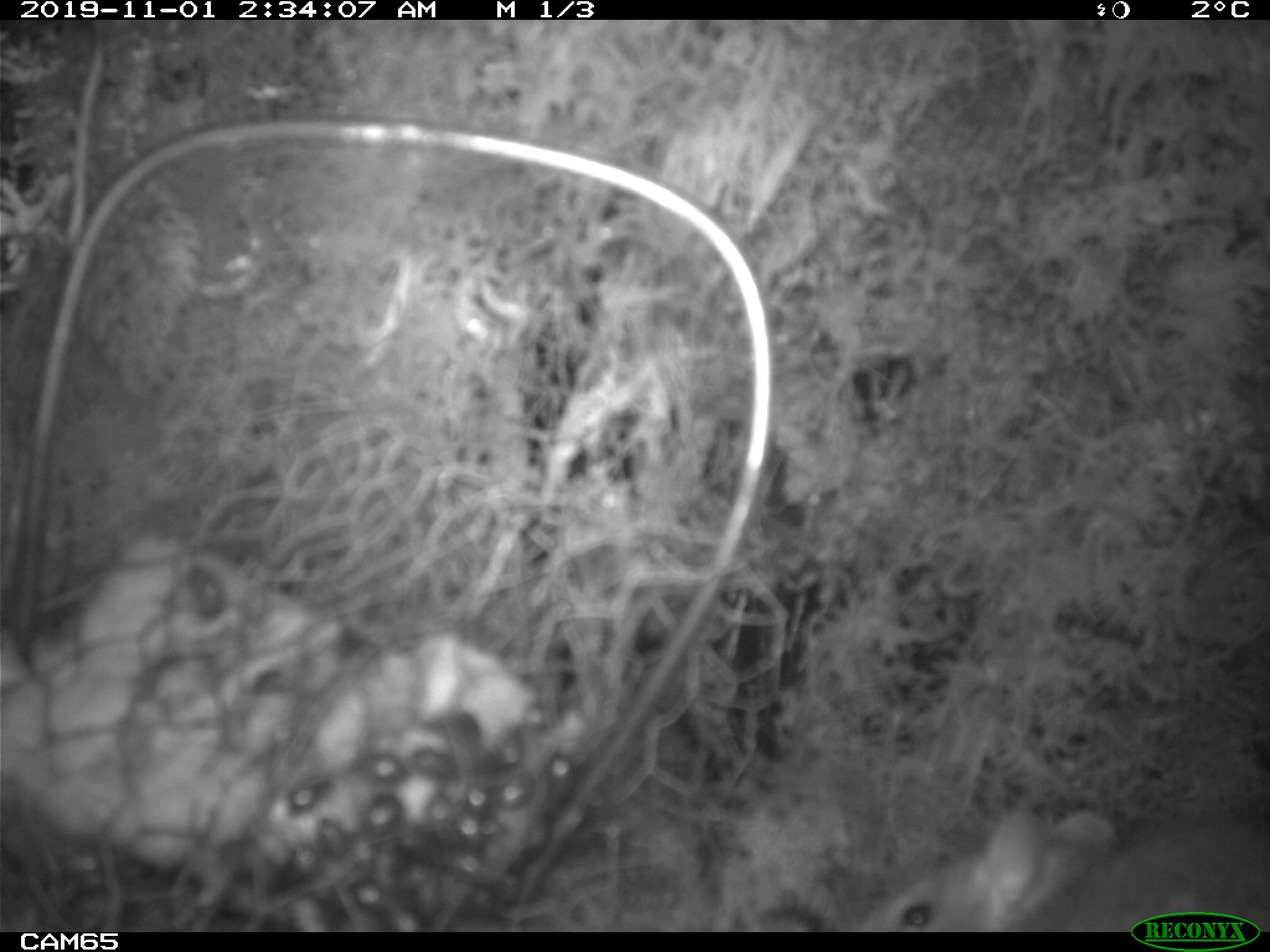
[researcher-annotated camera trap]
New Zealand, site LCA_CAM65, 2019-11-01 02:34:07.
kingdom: Animalia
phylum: Chordata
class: Mammalia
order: Rodentia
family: Muridae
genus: Rattus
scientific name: Rattus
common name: rat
Rat (Rattus).